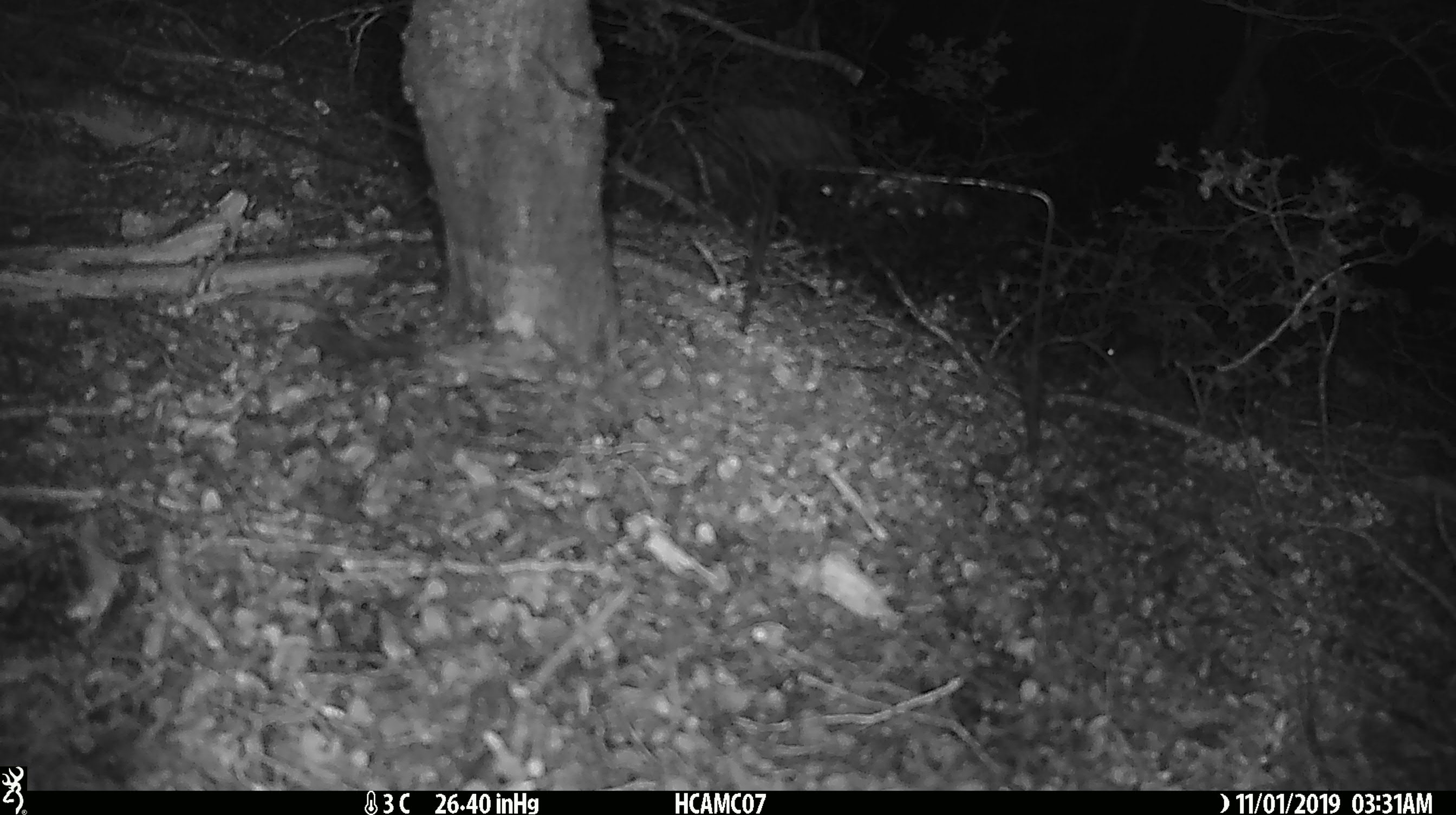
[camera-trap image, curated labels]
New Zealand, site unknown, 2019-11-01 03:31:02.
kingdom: Animalia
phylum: Chordata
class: Mammalia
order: Rodentia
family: Muridae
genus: Mus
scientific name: Mus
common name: mouse